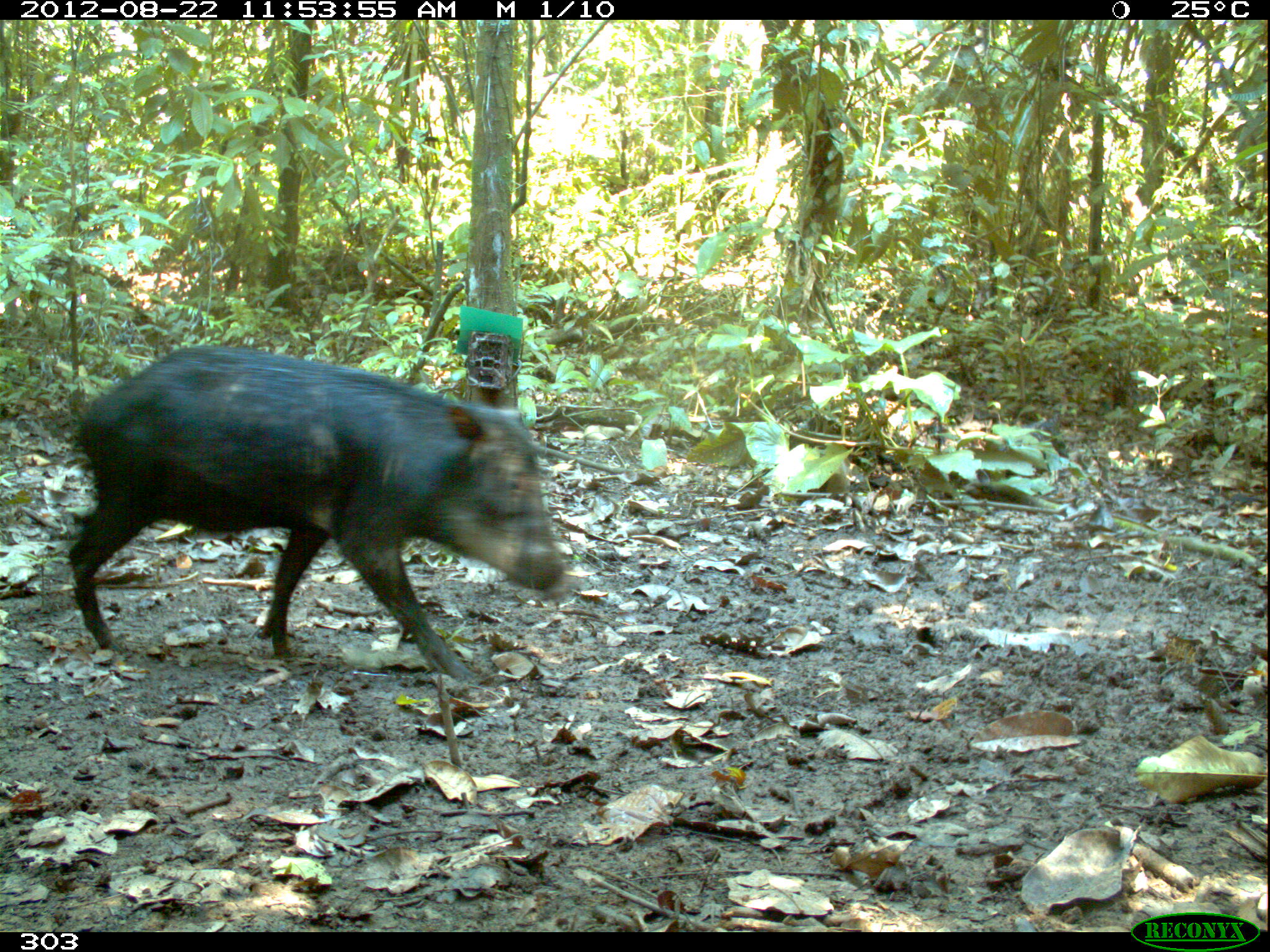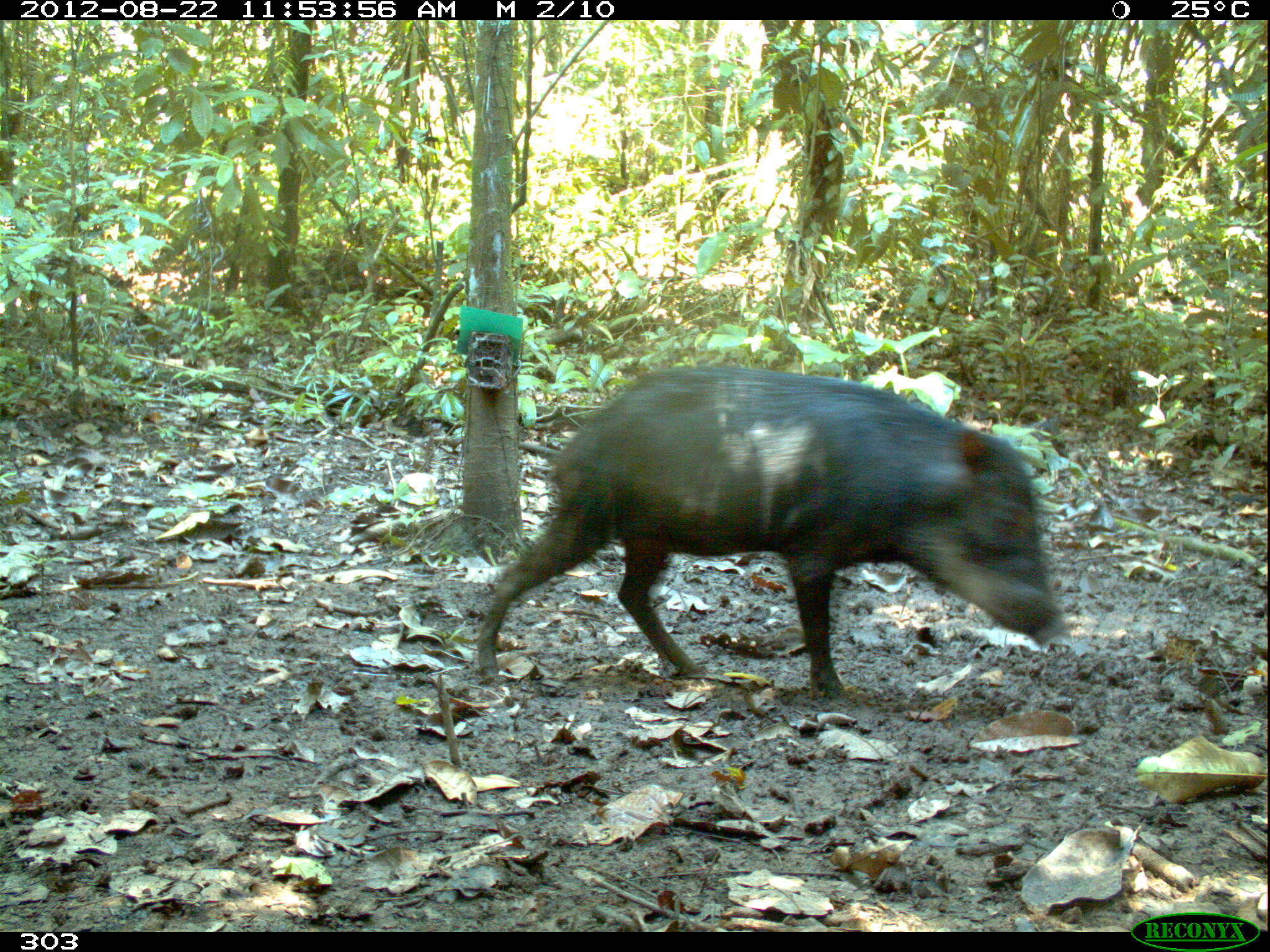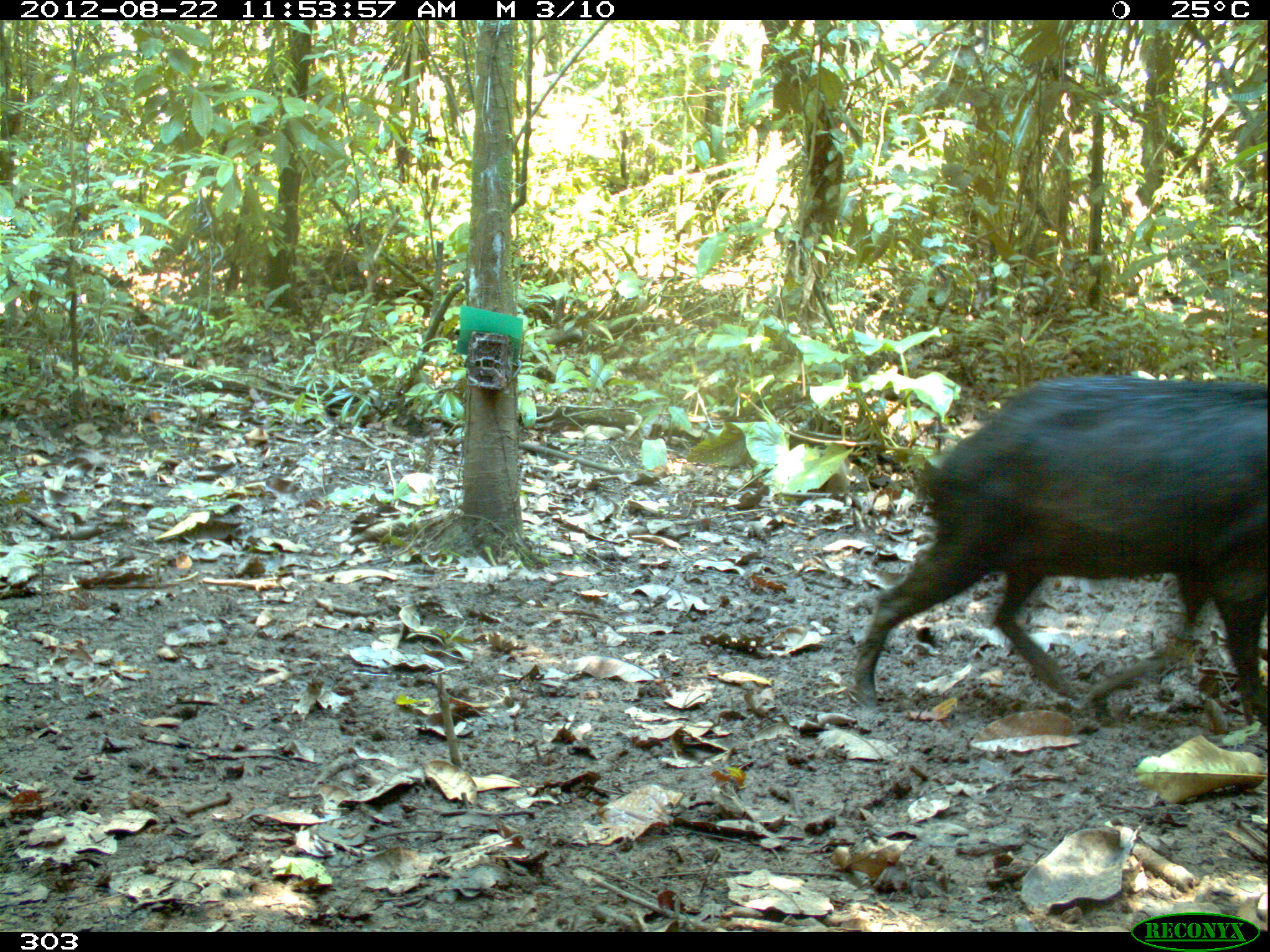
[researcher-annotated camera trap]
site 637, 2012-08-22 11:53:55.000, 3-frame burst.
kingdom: Animalia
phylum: Chordata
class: Mammalia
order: Artiodactyla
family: Tayassuidae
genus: Tayassu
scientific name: Tayassu pecari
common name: white-lipped peccary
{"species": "Tayassu pecari (white-lipped peccary)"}